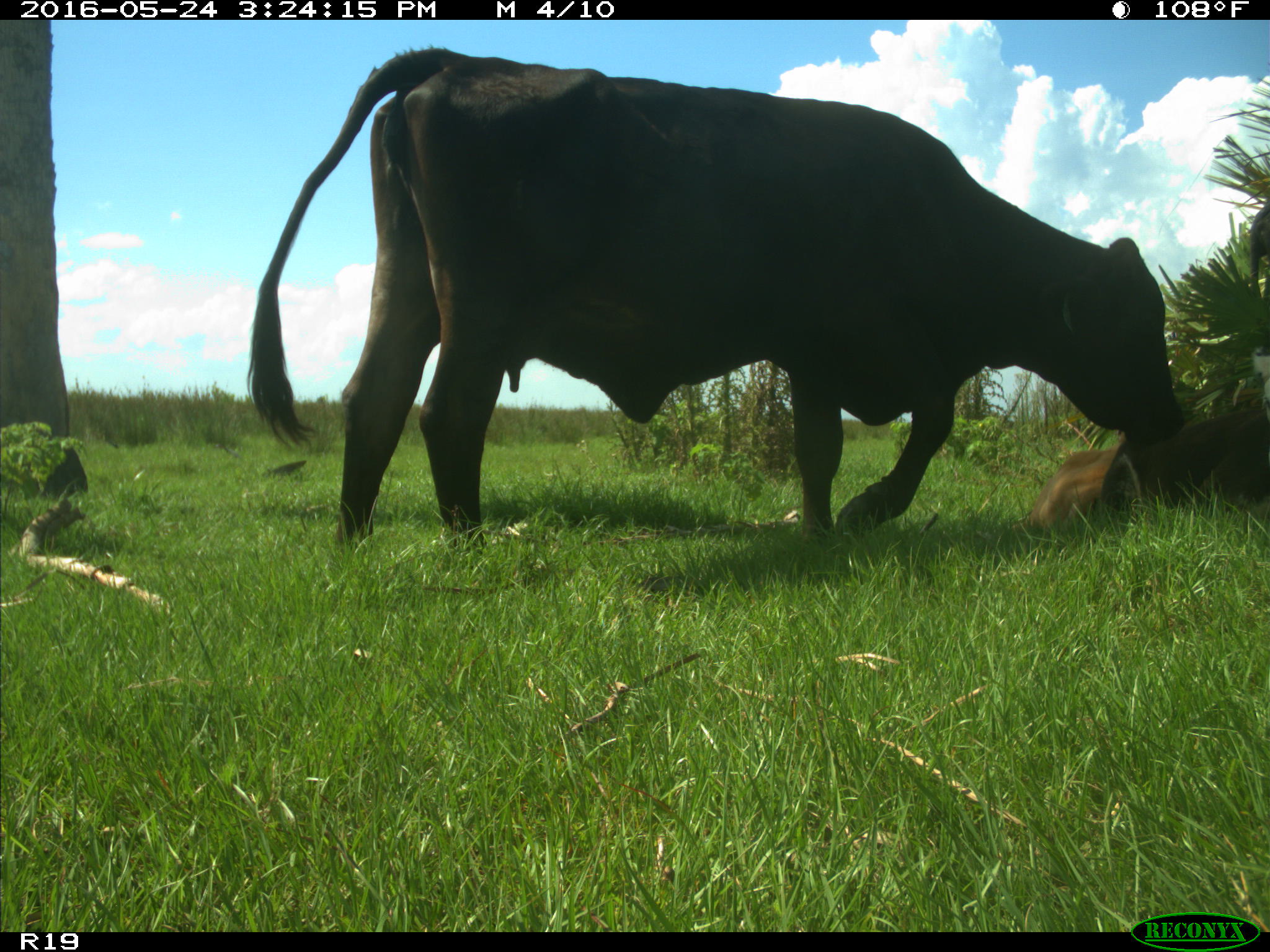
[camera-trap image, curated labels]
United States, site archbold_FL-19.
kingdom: Animalia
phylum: Chordata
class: Mammalia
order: Artiodactyla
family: Bovidae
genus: Bos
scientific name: Bos taurus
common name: domestic cow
Bos taurus (domestic cow).